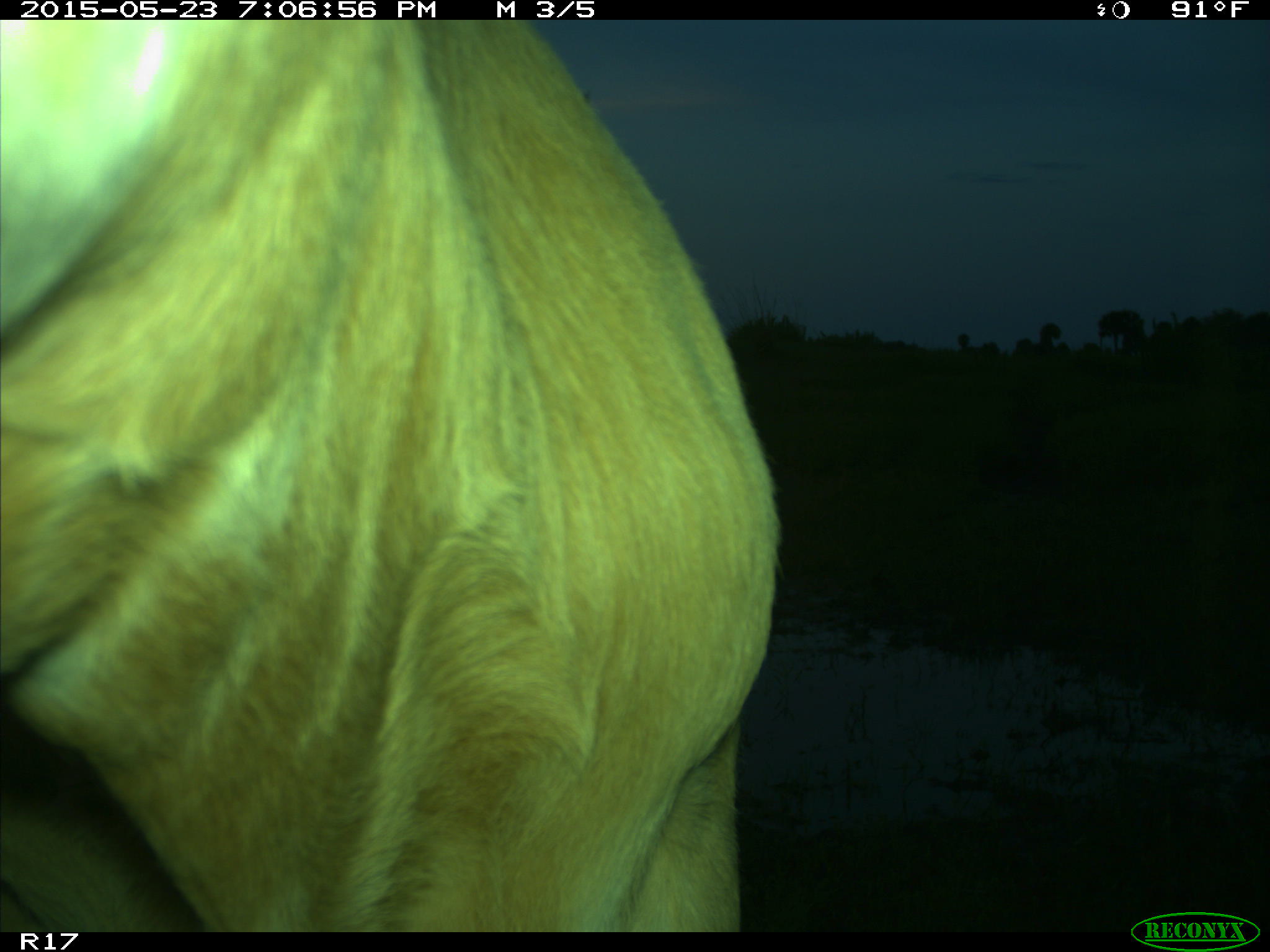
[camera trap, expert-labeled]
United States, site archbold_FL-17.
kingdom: Animalia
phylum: Chordata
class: Mammalia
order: Artiodactyla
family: Bovidae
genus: Bos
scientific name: Bos taurus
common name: domestic cow